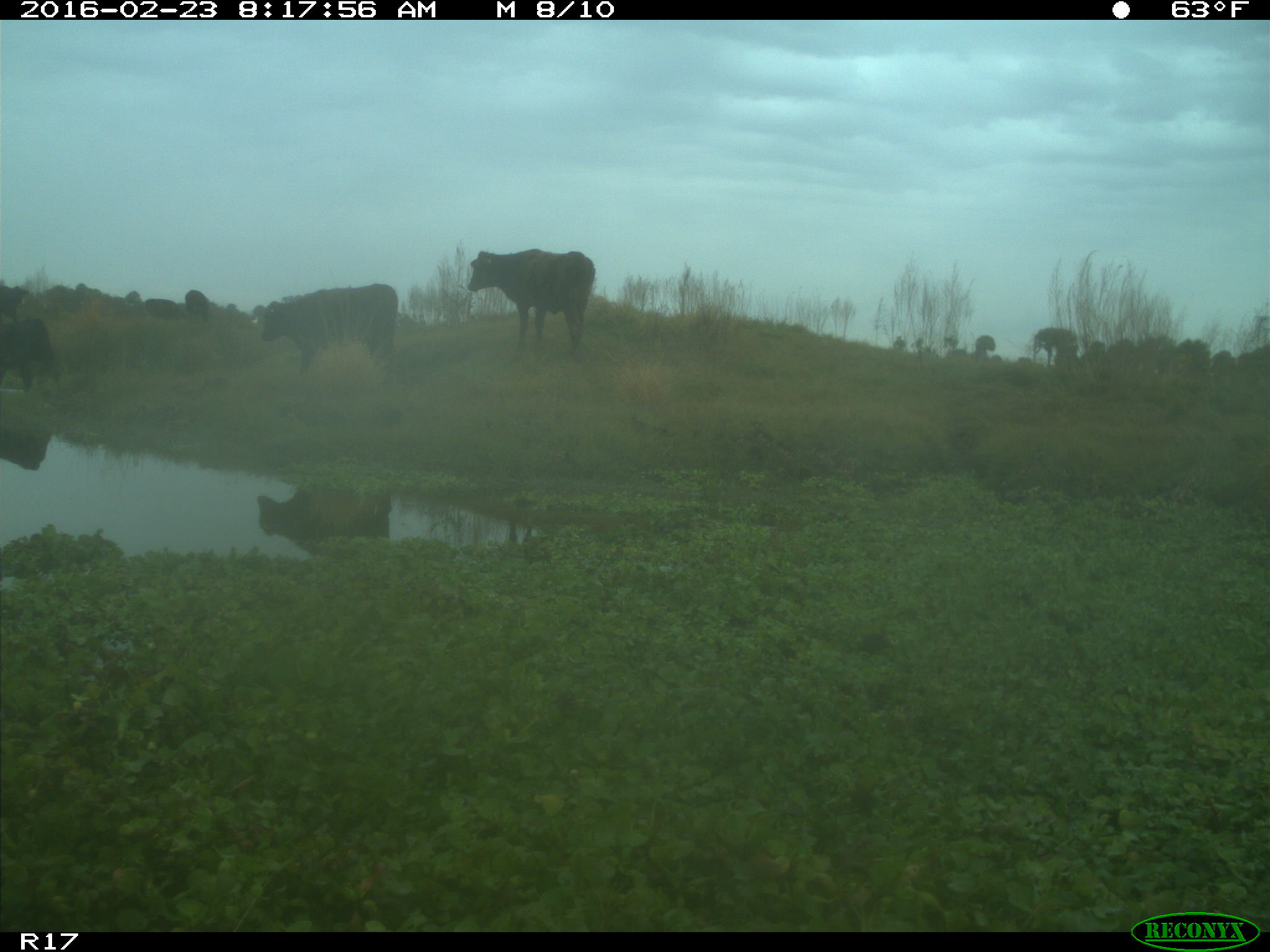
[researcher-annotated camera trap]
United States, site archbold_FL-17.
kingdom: Animalia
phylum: Chordata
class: Mammalia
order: Artiodactyla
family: Bovidae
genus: Bos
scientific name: Bos taurus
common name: domestic cow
Bos taurus (domestic cow).